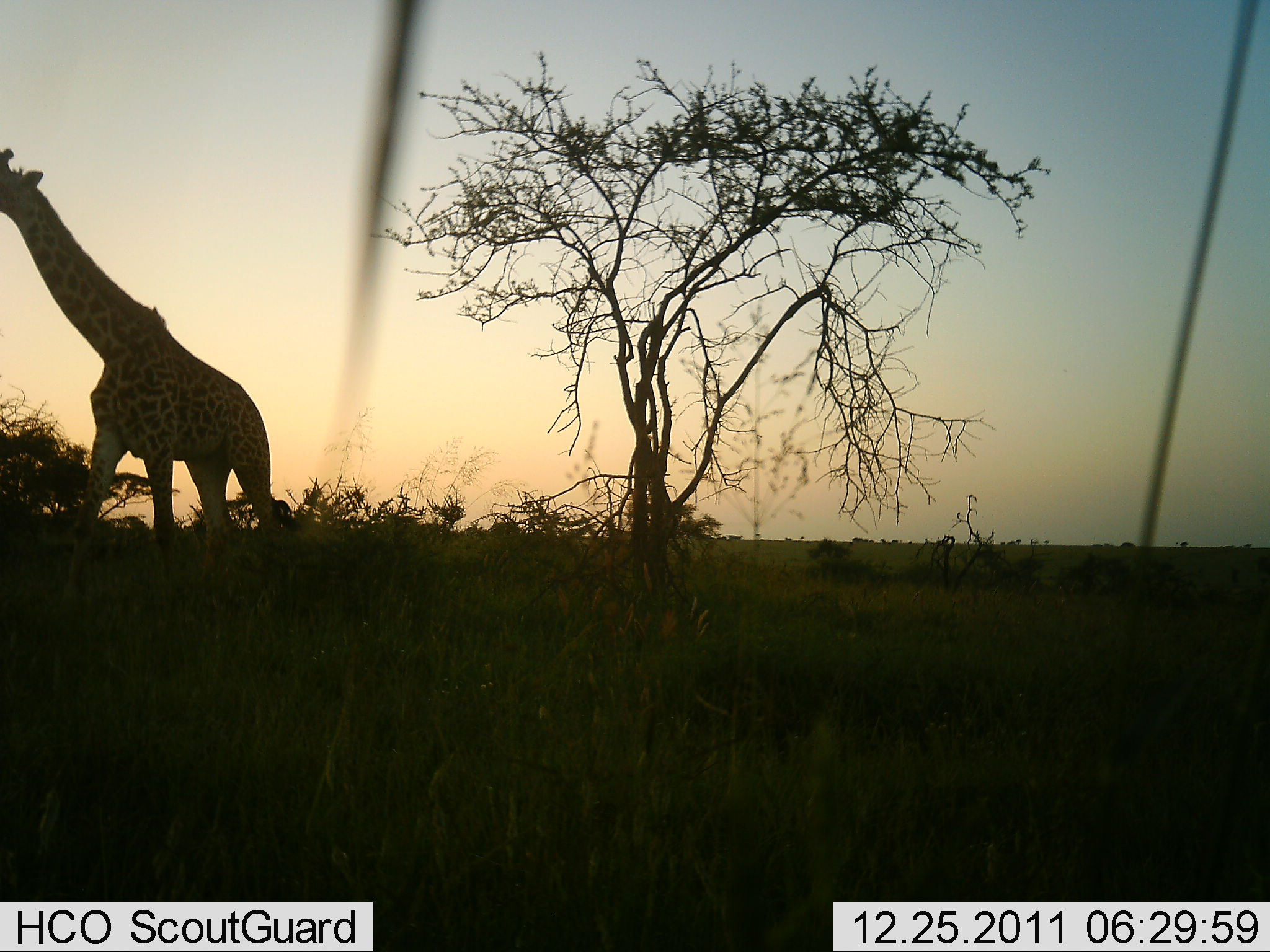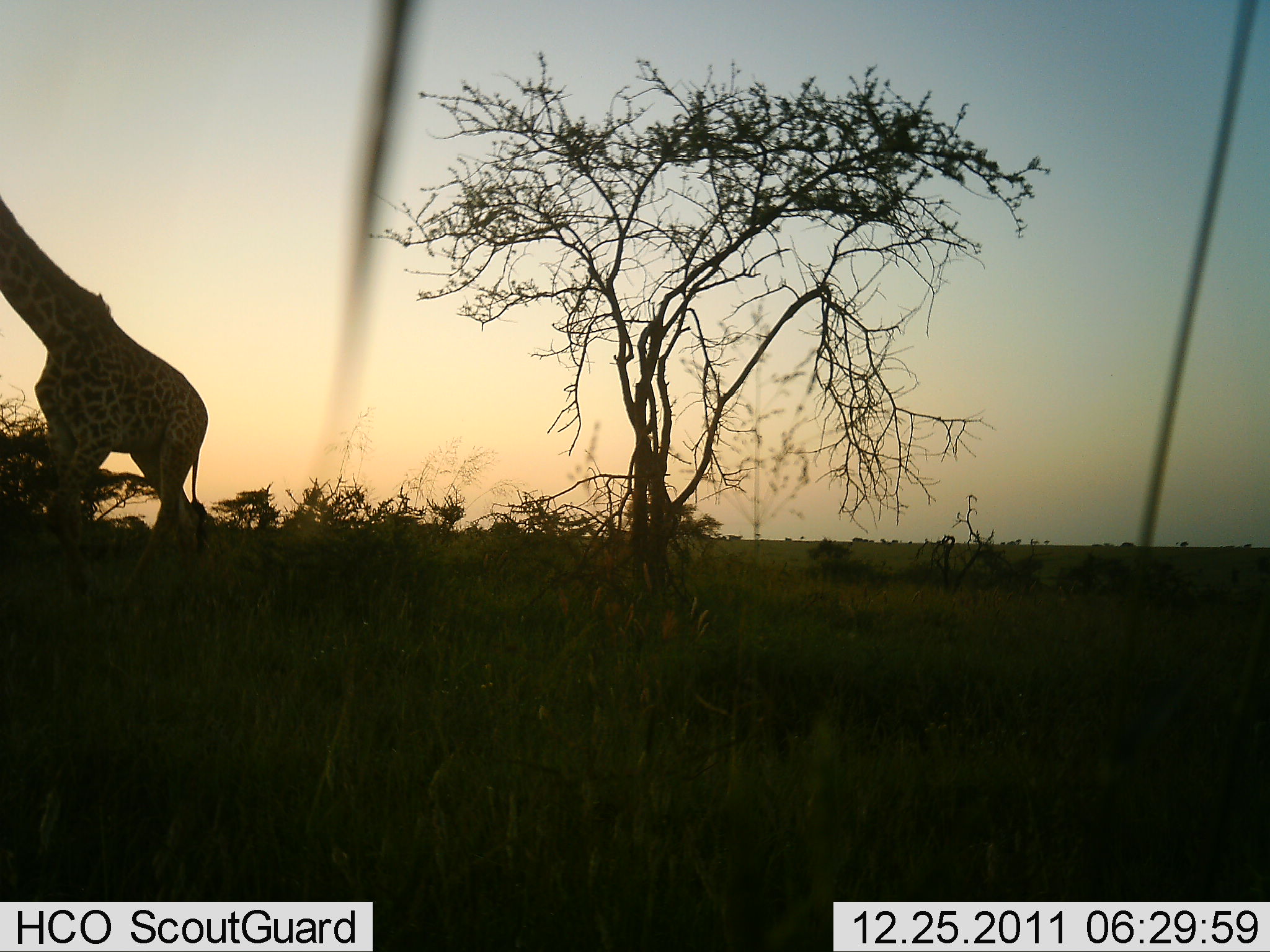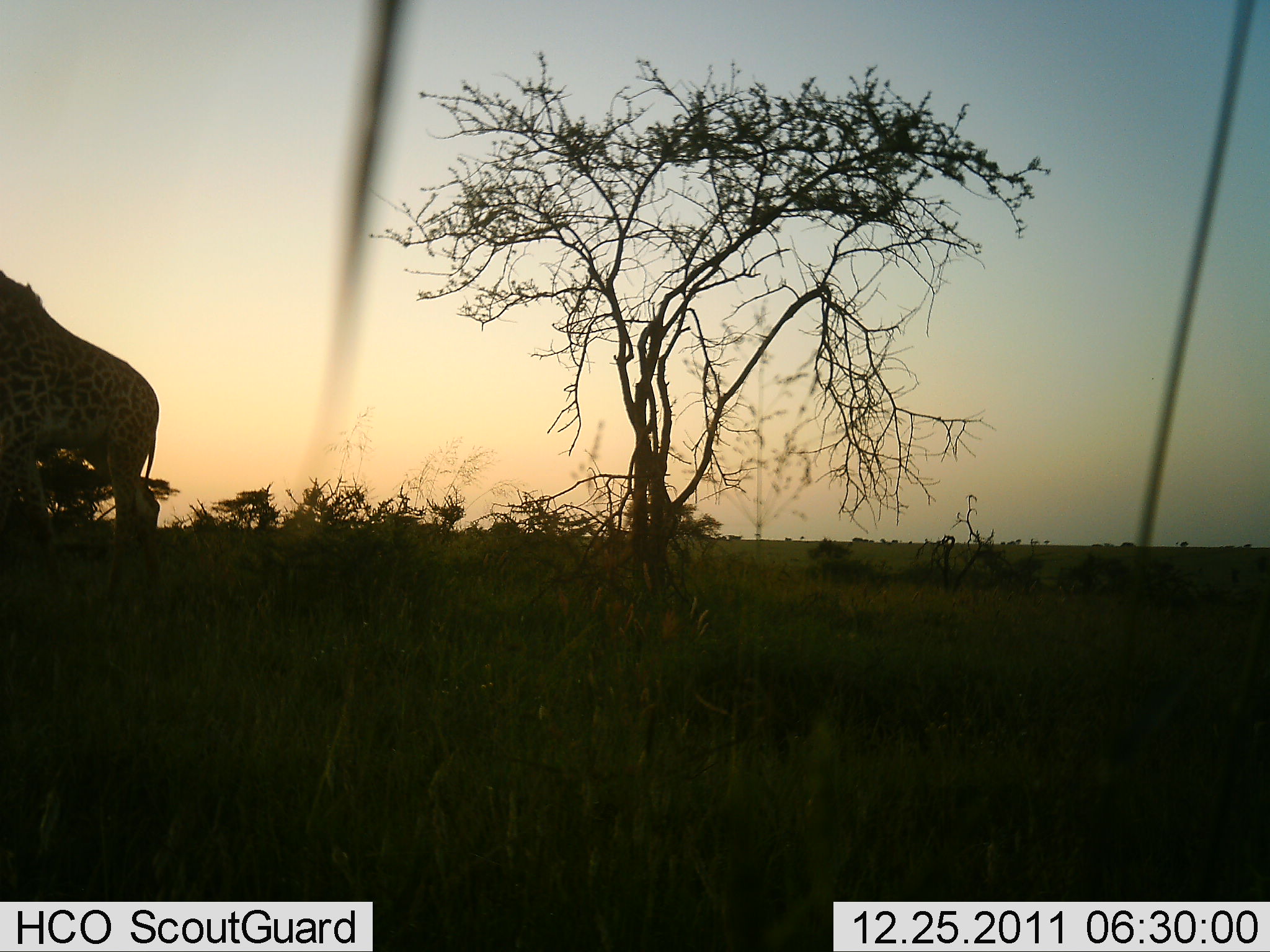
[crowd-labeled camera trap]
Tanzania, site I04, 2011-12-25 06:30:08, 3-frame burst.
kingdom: Animalia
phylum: Chordata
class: Mammalia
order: Artiodactyla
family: Giraffidae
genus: Giraffa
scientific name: Giraffa camelopardalis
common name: giraffe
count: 1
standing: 17%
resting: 0%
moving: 83%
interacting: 0%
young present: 0%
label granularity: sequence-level